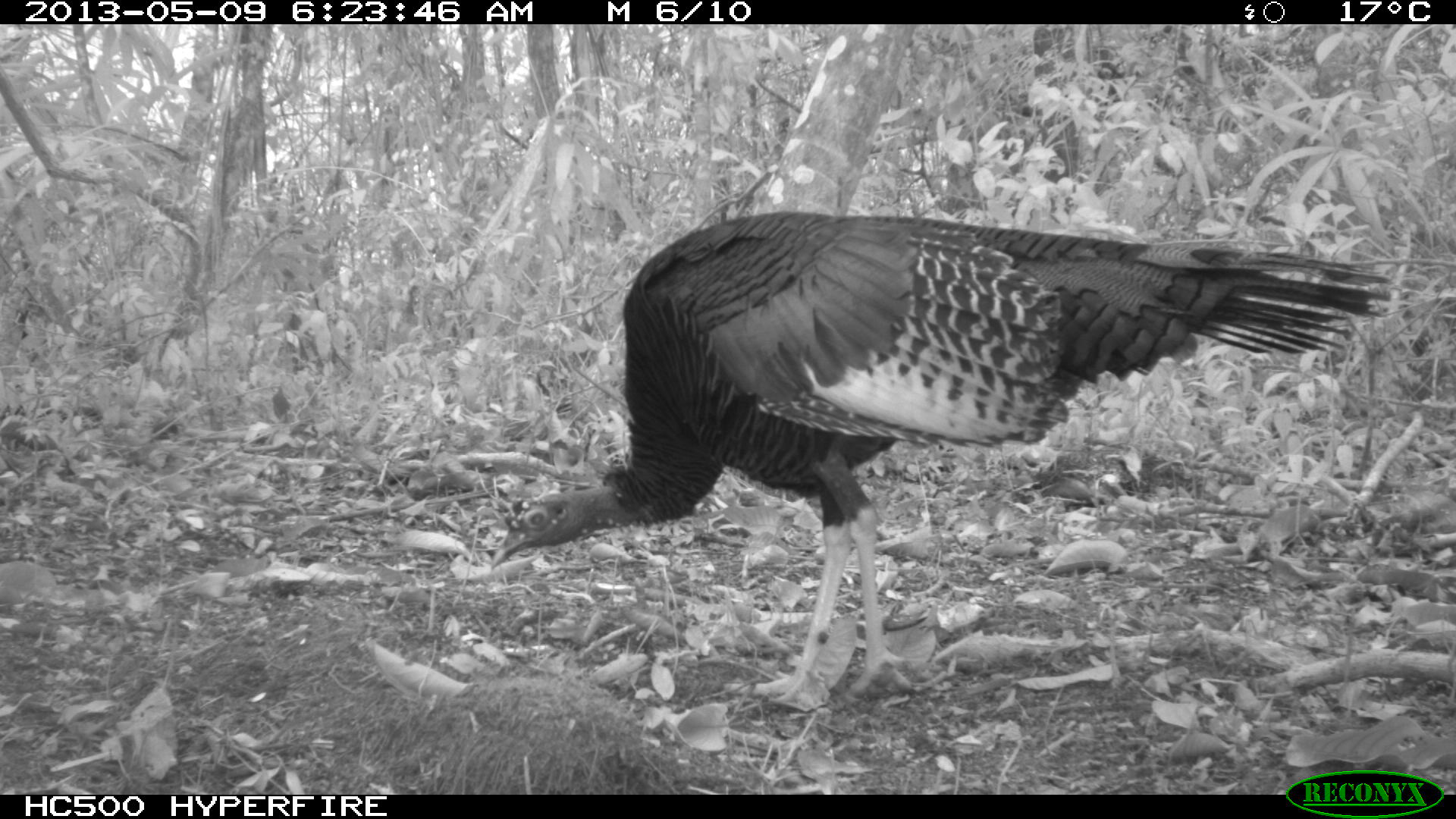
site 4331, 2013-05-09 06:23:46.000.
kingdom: Animalia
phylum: Chordata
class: Aves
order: Galliformes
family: Phasianidae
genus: Meleagris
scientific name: Meleagris ocellata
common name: ocellated turkey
Meleagris ocellata (ocellated turkey), count 1, sex male.